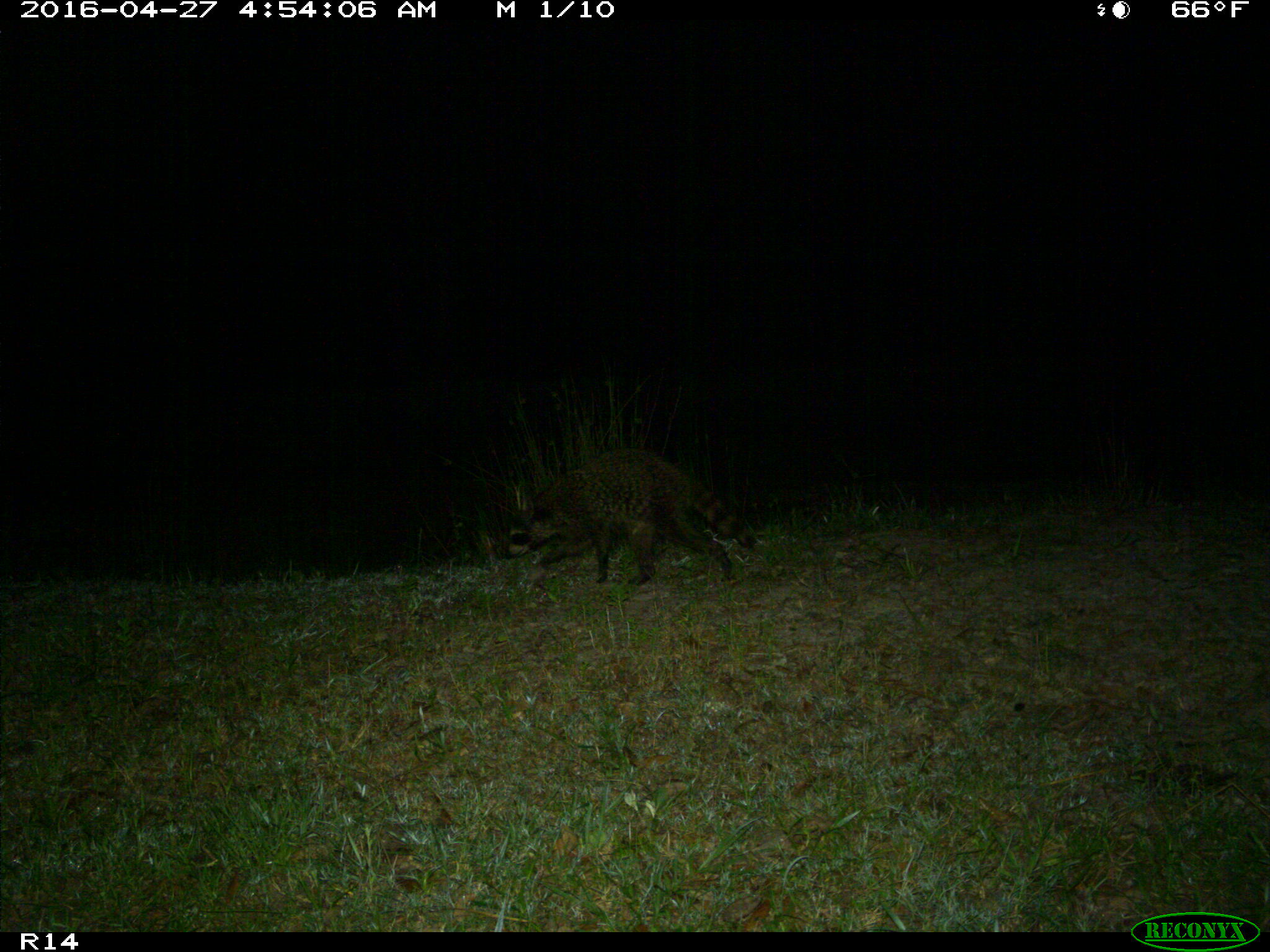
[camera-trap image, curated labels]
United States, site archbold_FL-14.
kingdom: Animalia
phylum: Chordata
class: Mammalia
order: Carnivora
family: Procyonidae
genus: Procyon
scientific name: Procyon lotor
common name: common raccoon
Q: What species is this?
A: Procyon lotor (common raccoon).